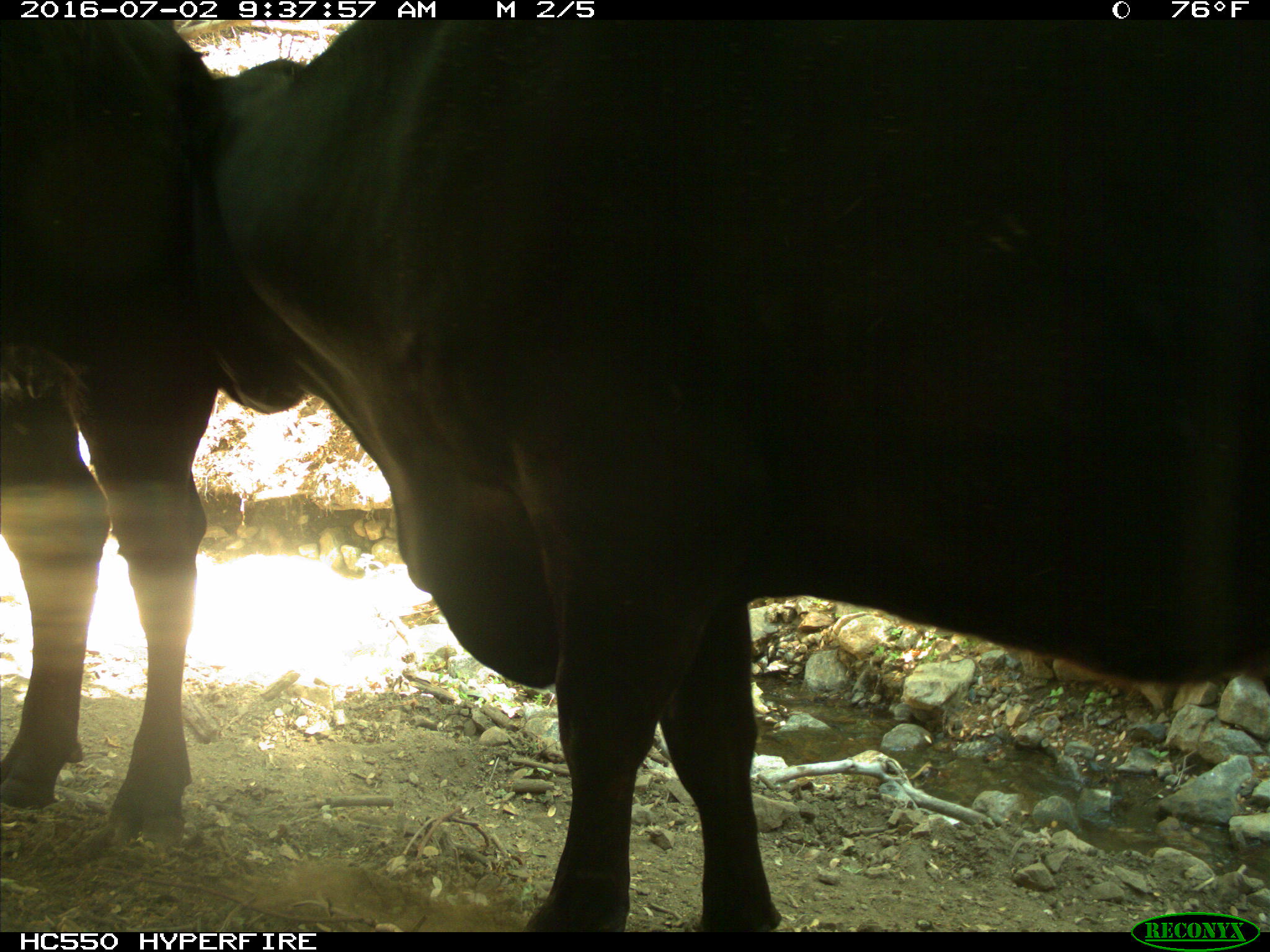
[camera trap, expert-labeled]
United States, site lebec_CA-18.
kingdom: Animalia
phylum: Chordata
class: Mammalia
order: Artiodactyla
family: Bovidae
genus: Bos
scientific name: Bos taurus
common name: domestic cow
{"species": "Bos taurus (domestic cow)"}